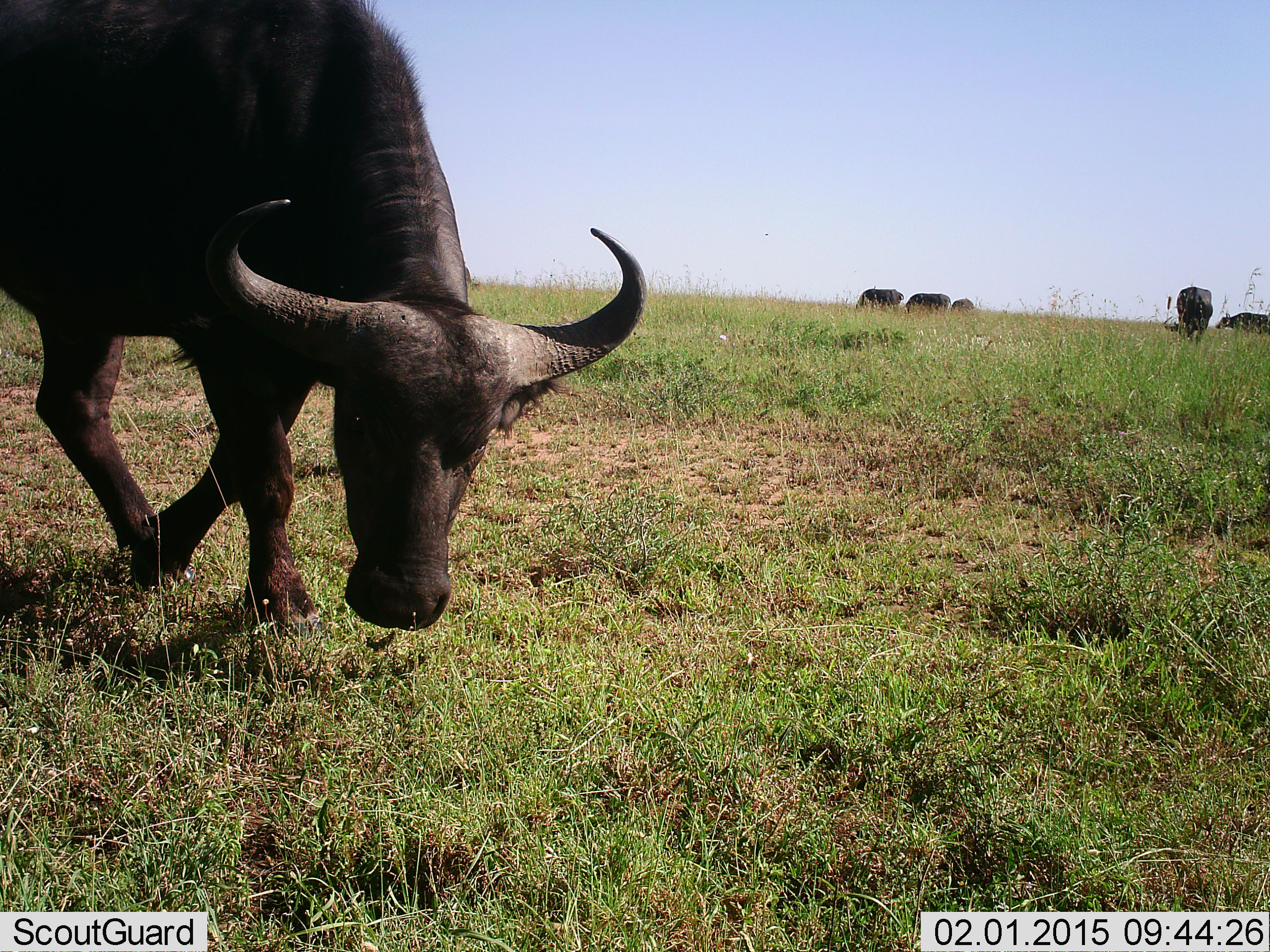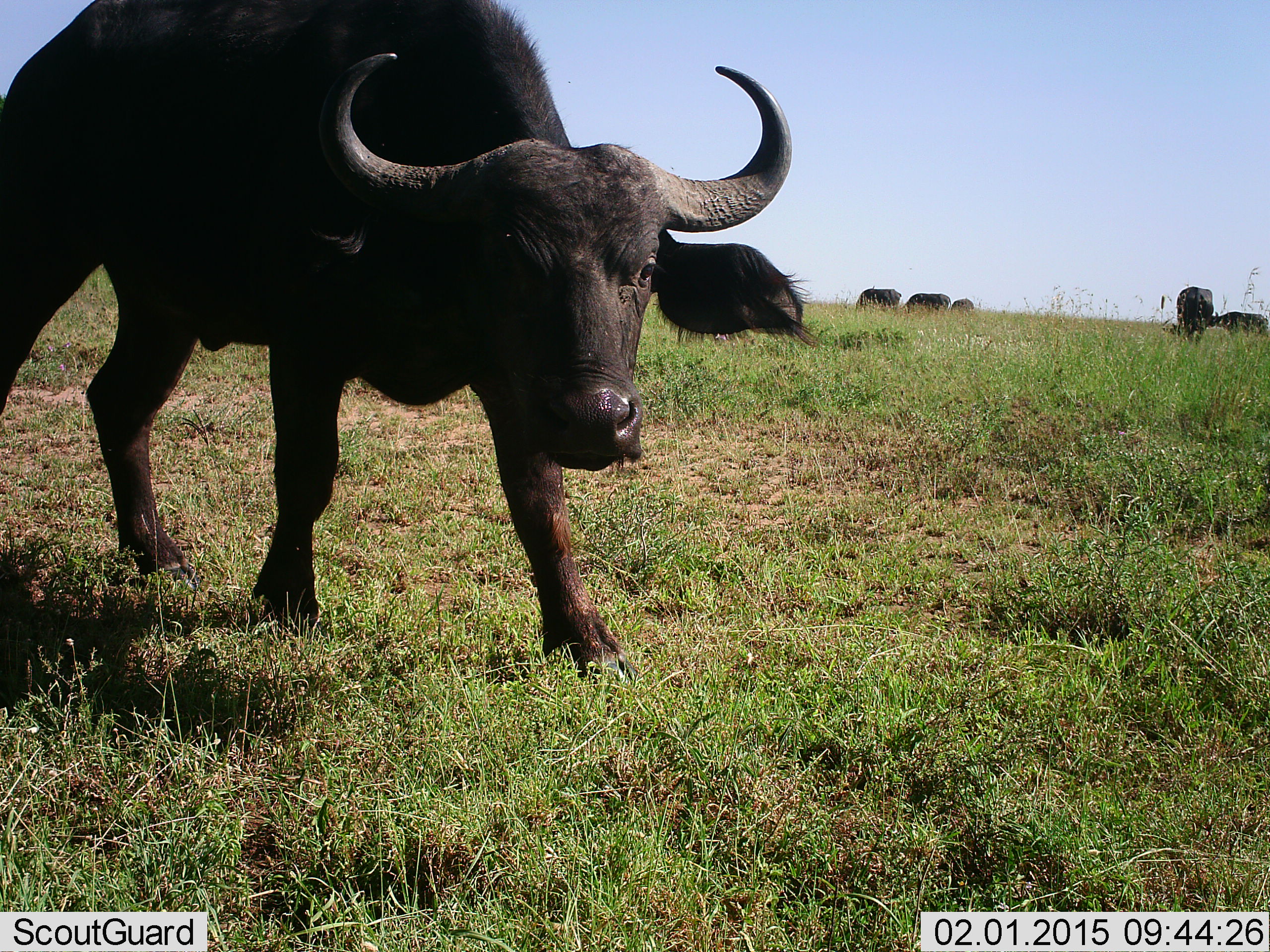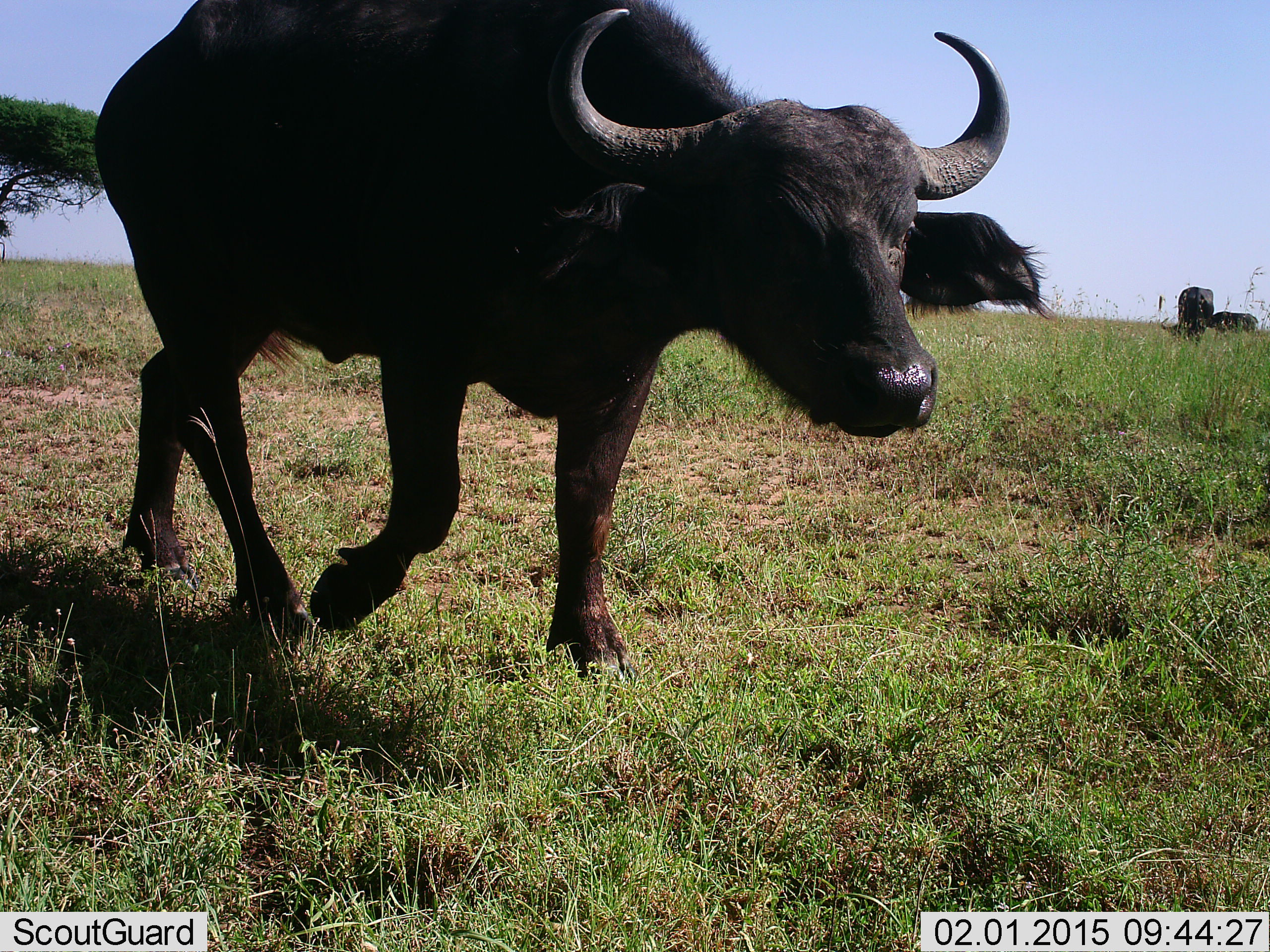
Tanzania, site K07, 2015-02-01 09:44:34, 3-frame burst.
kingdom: Animalia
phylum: Chordata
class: Mammalia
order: Artiodactyla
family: Bovidae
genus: Syncerus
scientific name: Syncerus caffer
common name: cape buffalo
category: buffalo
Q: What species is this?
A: Buffalo (cape buffalo) (Syncerus caffer).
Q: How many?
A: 6.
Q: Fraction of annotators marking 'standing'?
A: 20%.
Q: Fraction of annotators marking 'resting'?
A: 10%.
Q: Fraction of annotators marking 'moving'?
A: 90%.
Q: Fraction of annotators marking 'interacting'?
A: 0%.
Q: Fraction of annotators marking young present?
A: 0%.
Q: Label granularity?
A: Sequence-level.